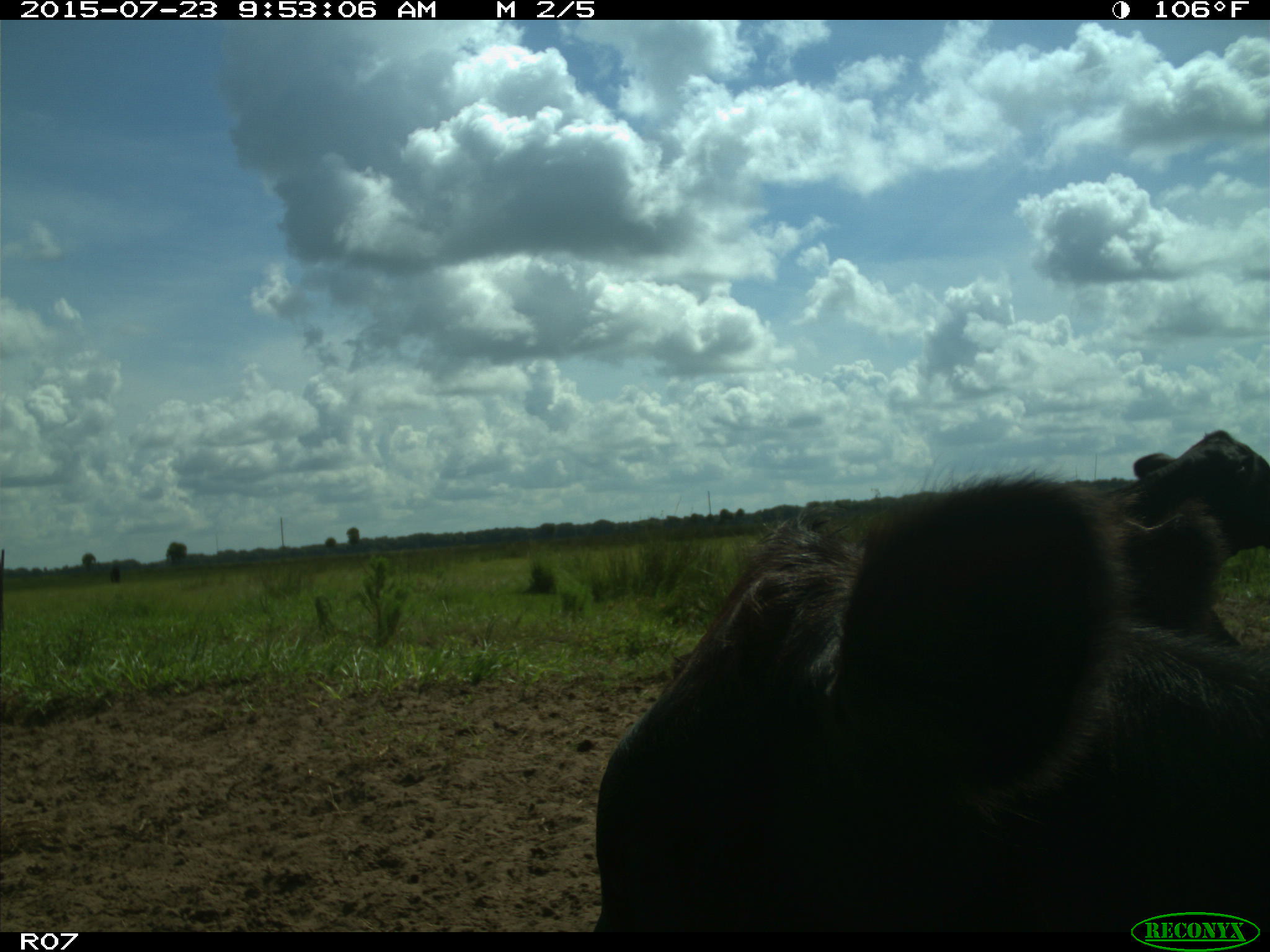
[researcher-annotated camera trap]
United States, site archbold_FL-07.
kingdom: Animalia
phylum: Chordata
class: Mammalia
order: Artiodactyla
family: Bovidae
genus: Bos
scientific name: Bos taurus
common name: domestic cow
Bos taurus (domestic cow).